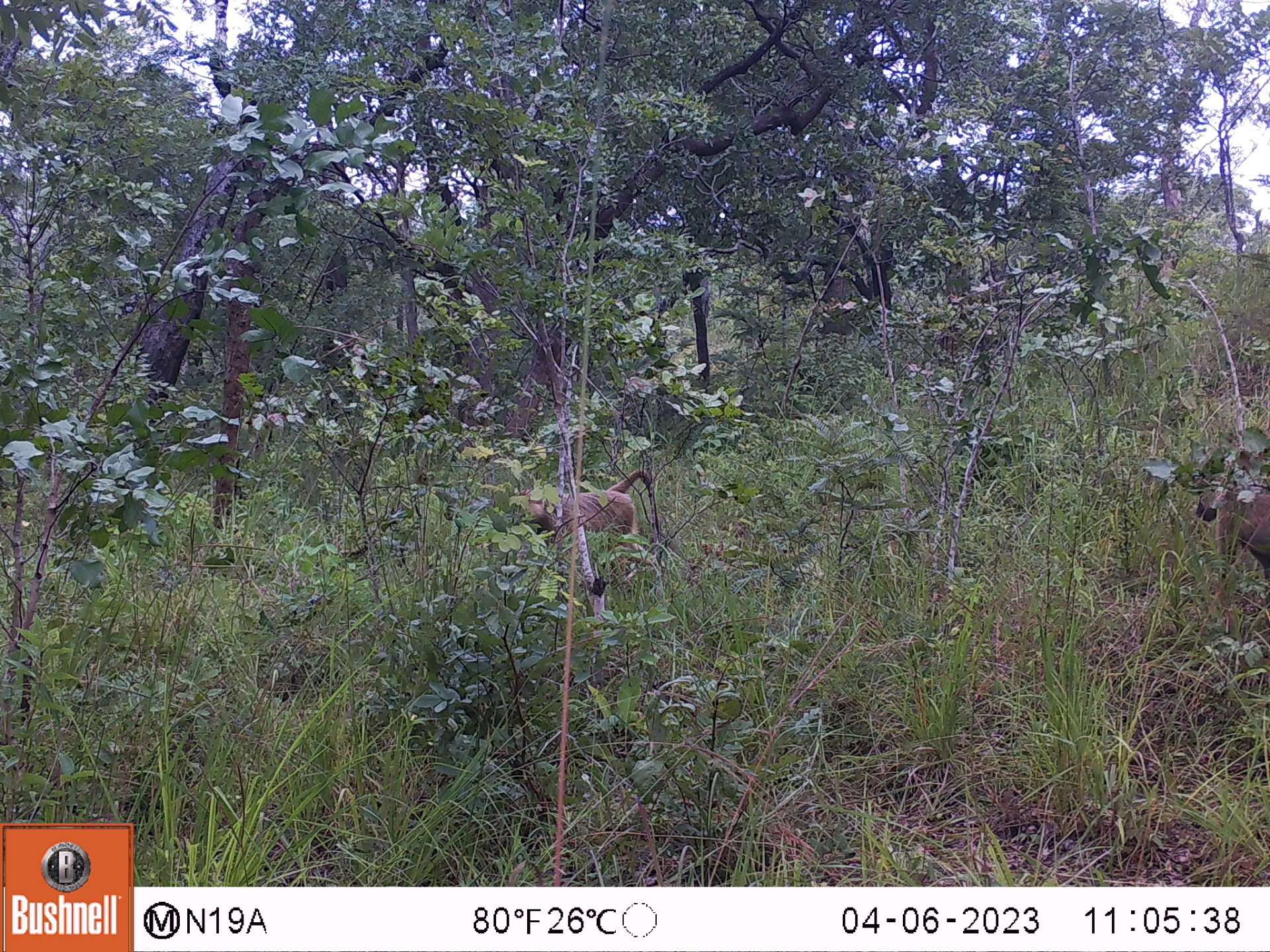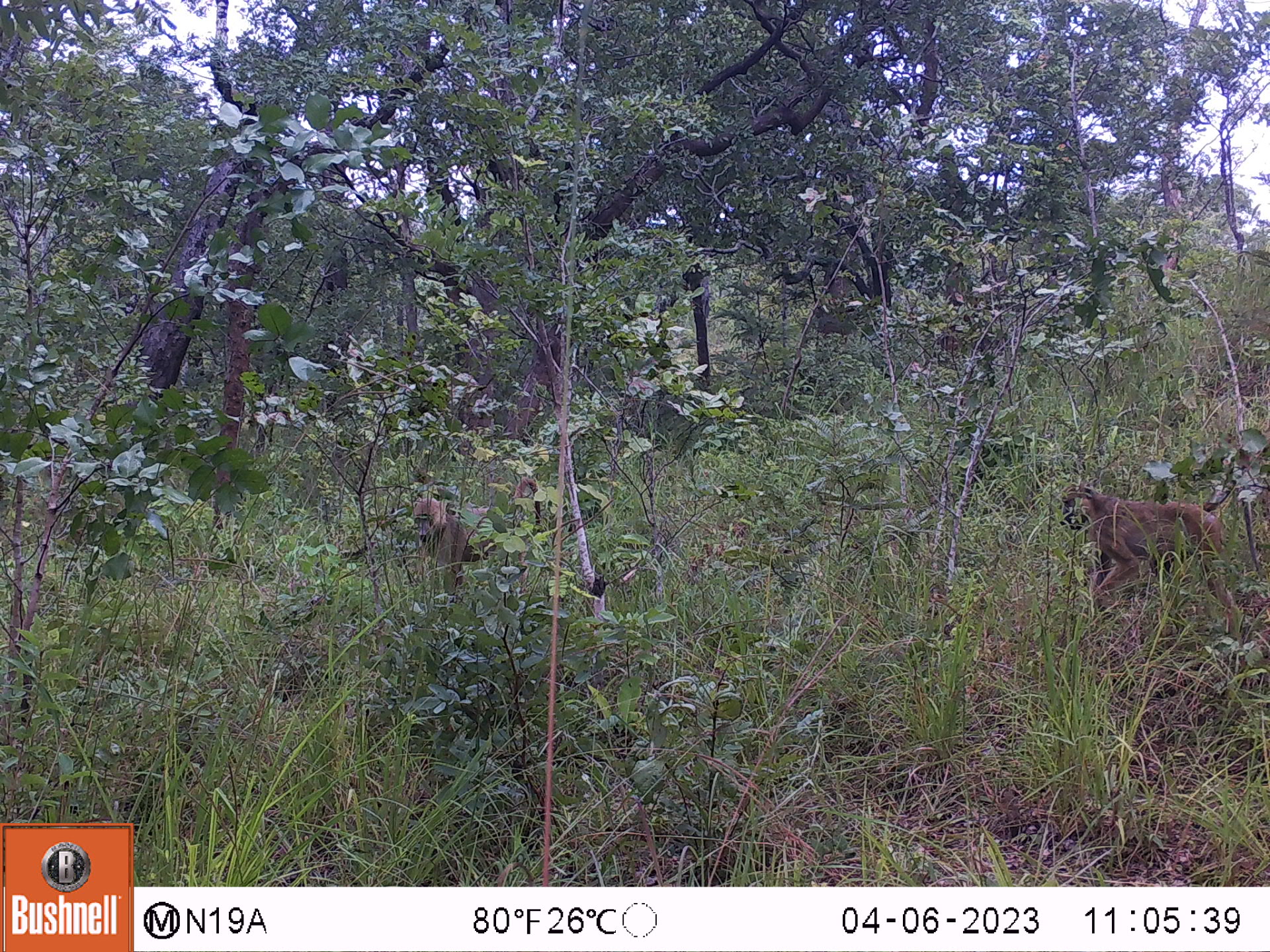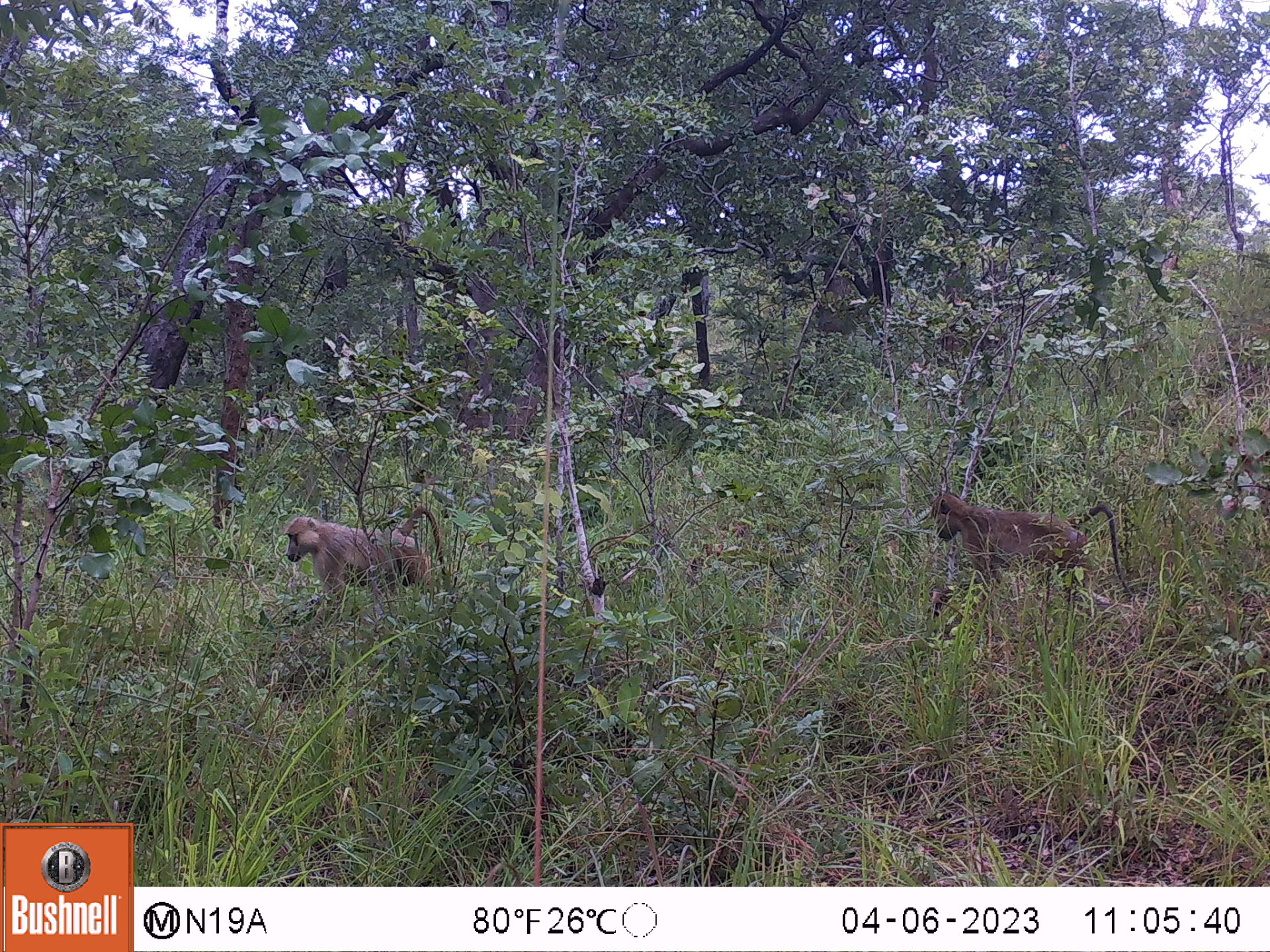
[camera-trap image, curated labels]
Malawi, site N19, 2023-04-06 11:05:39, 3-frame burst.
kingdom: Animalia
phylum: Chordata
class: Mammalia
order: Primates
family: Cercopithecidae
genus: Papio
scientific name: Papio cynocephalus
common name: yellow baboon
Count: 2.